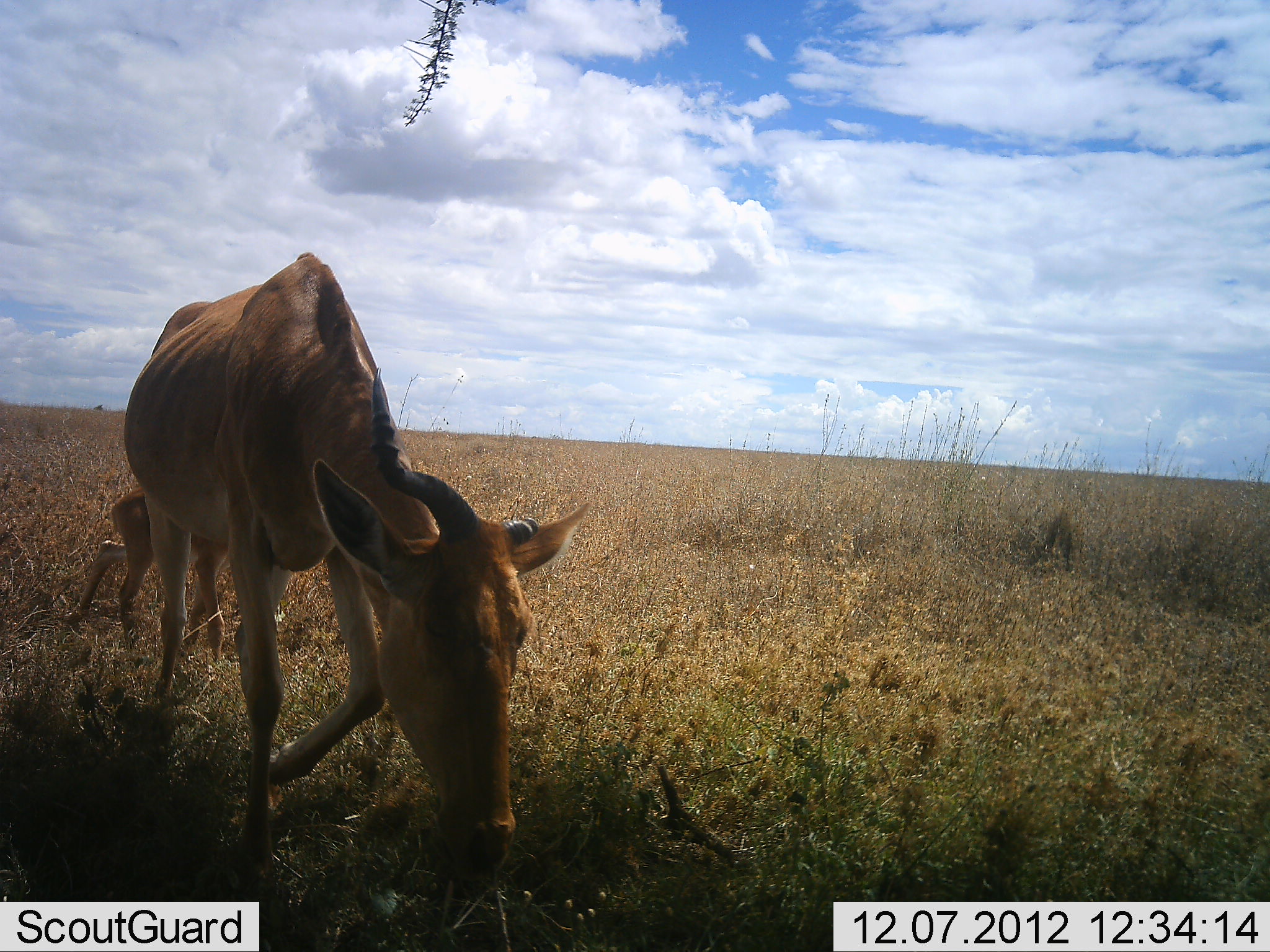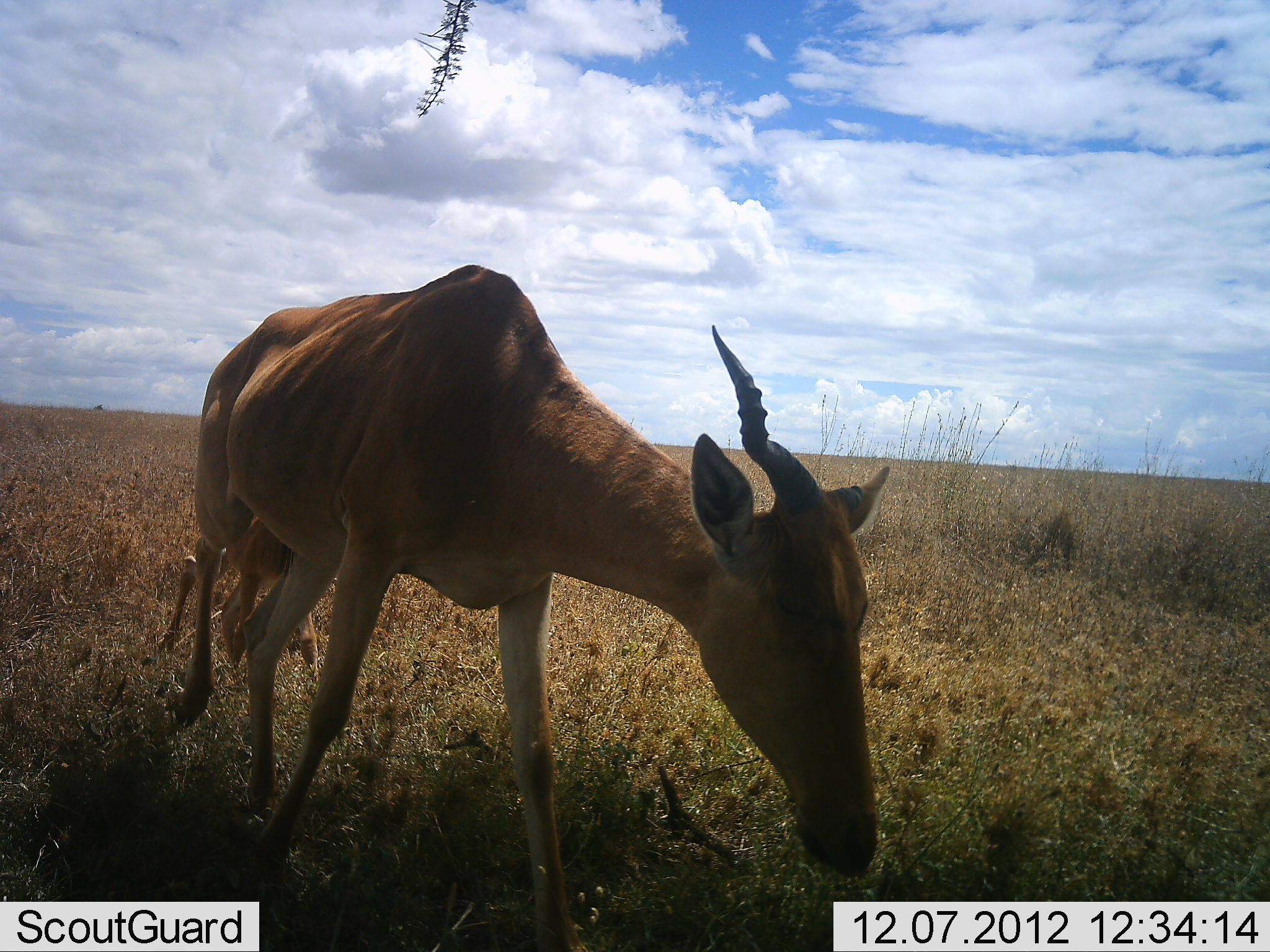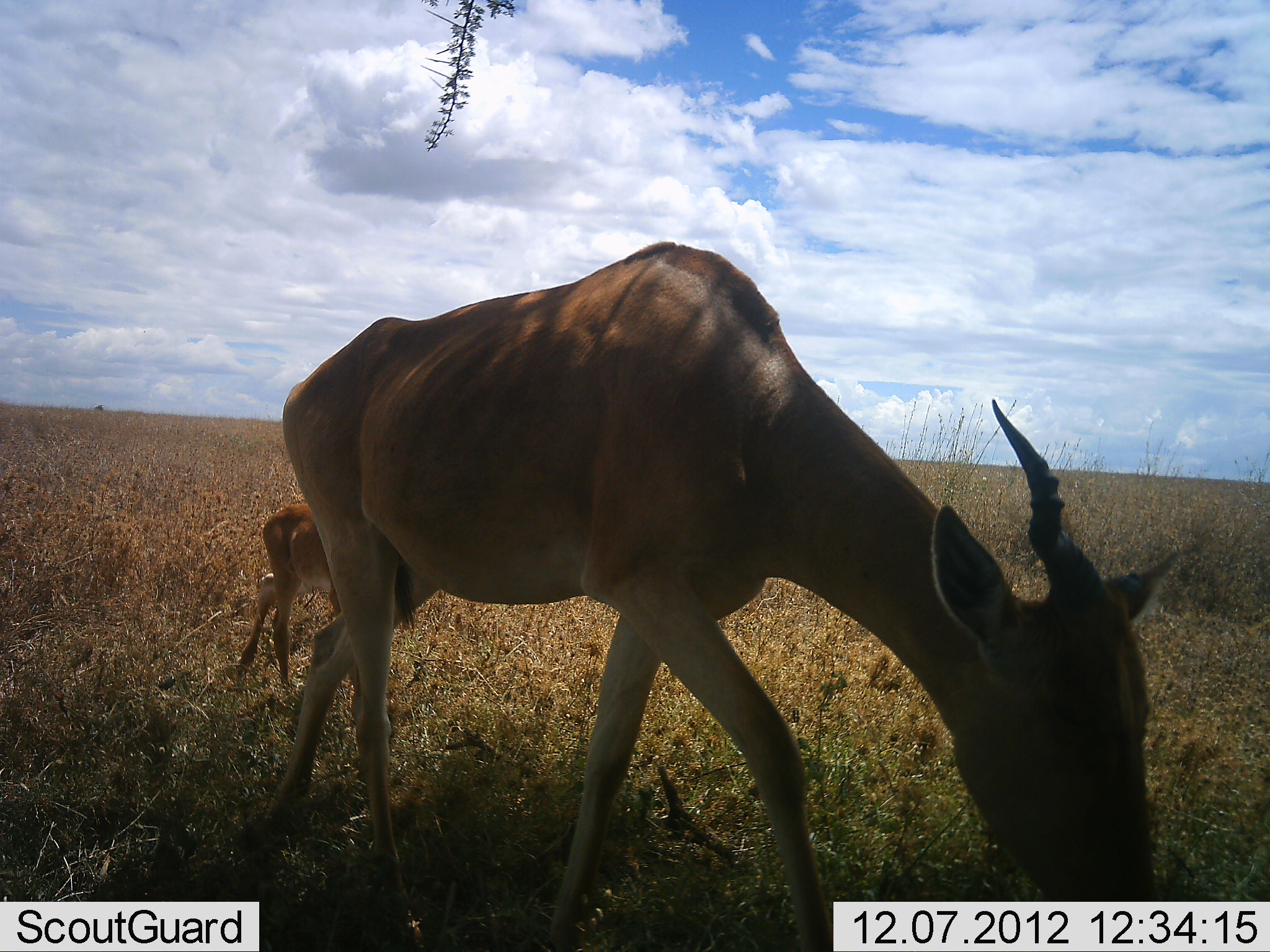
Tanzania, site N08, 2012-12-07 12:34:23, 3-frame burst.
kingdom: Animalia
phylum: Chordata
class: Mammalia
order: Artiodactyla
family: Bovidae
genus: Alcelaphus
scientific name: Alcelaphus buselaphus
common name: hartebeest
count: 2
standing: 0%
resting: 0%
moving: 70%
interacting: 0%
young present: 80%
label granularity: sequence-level